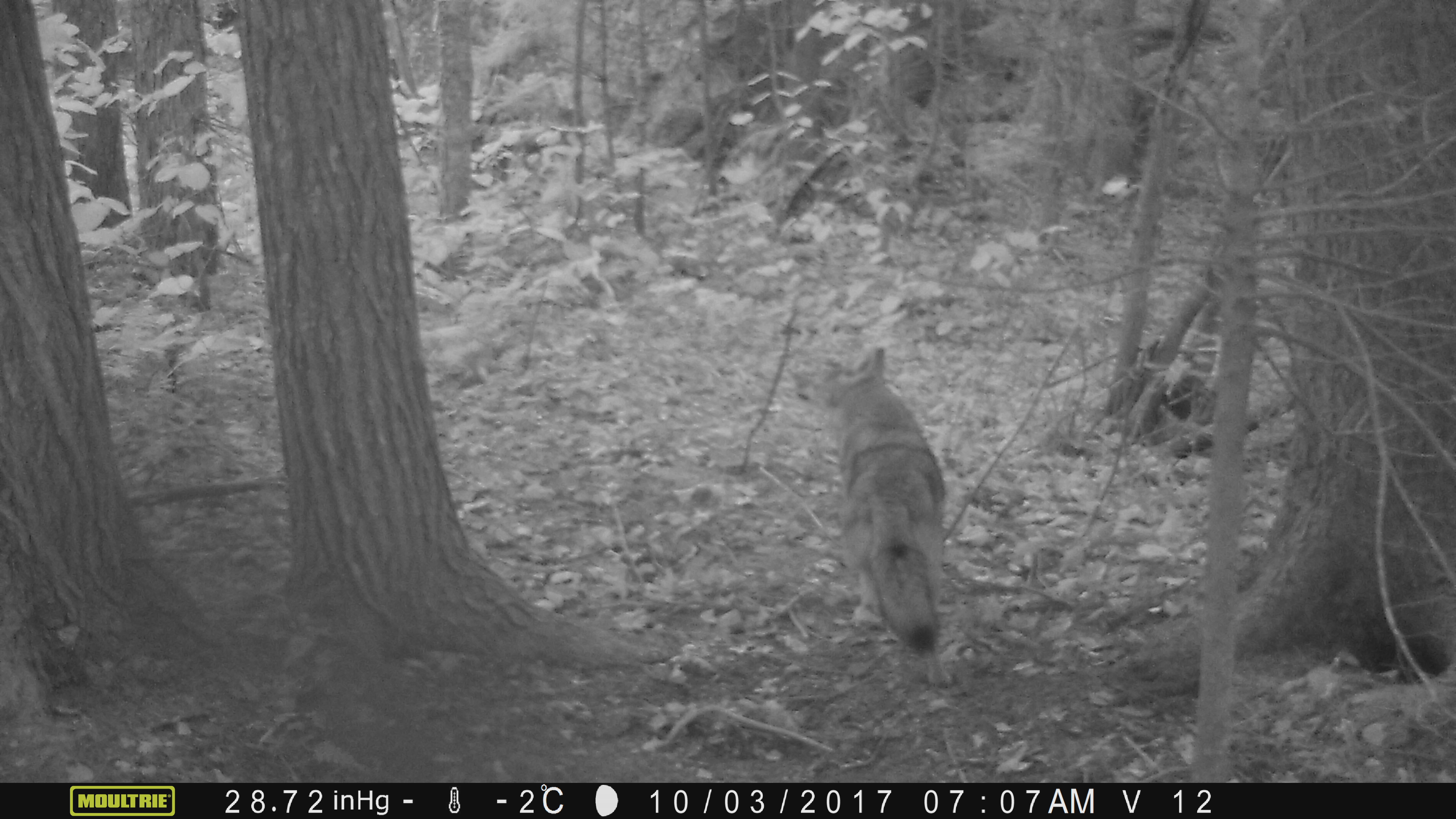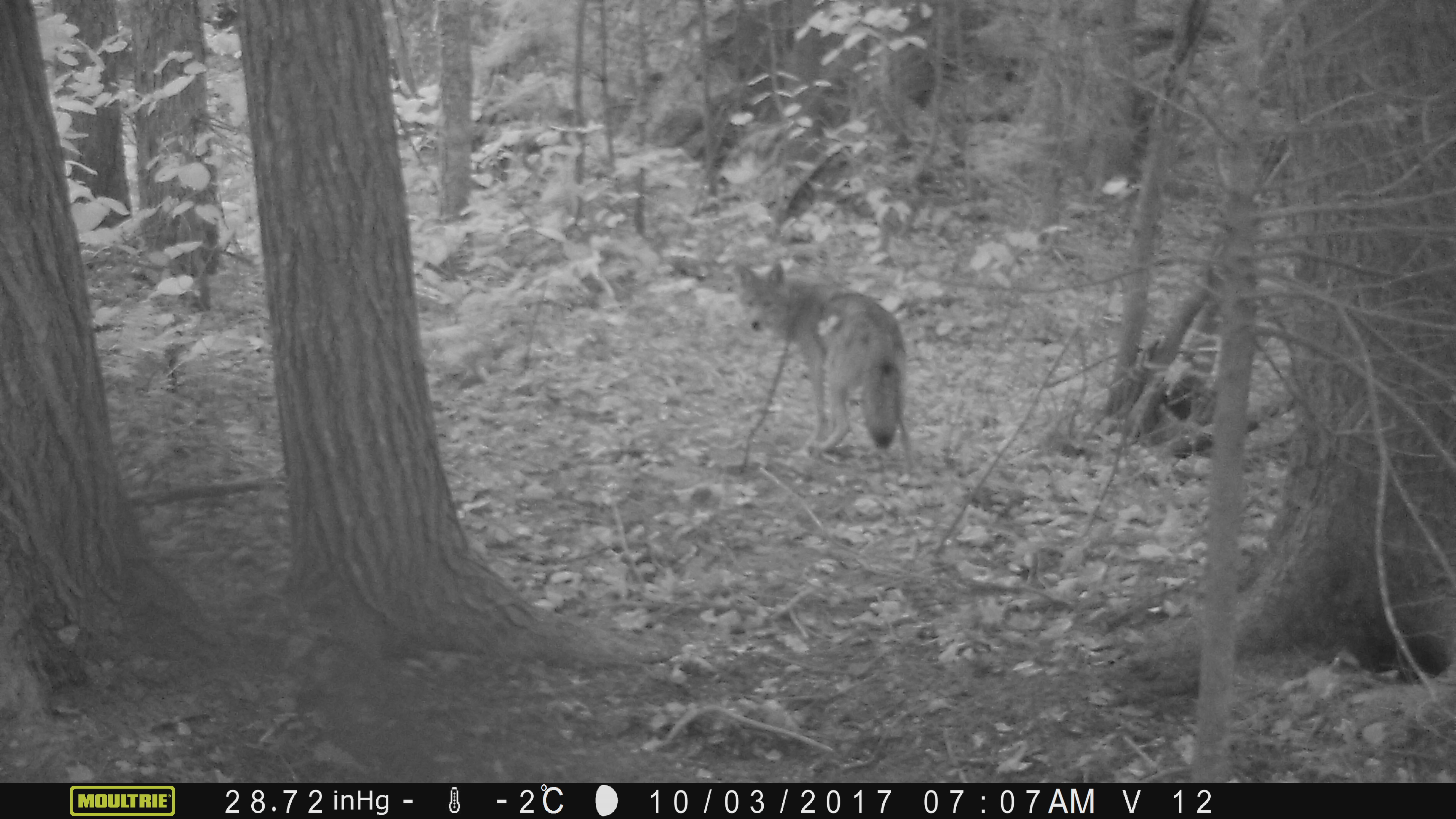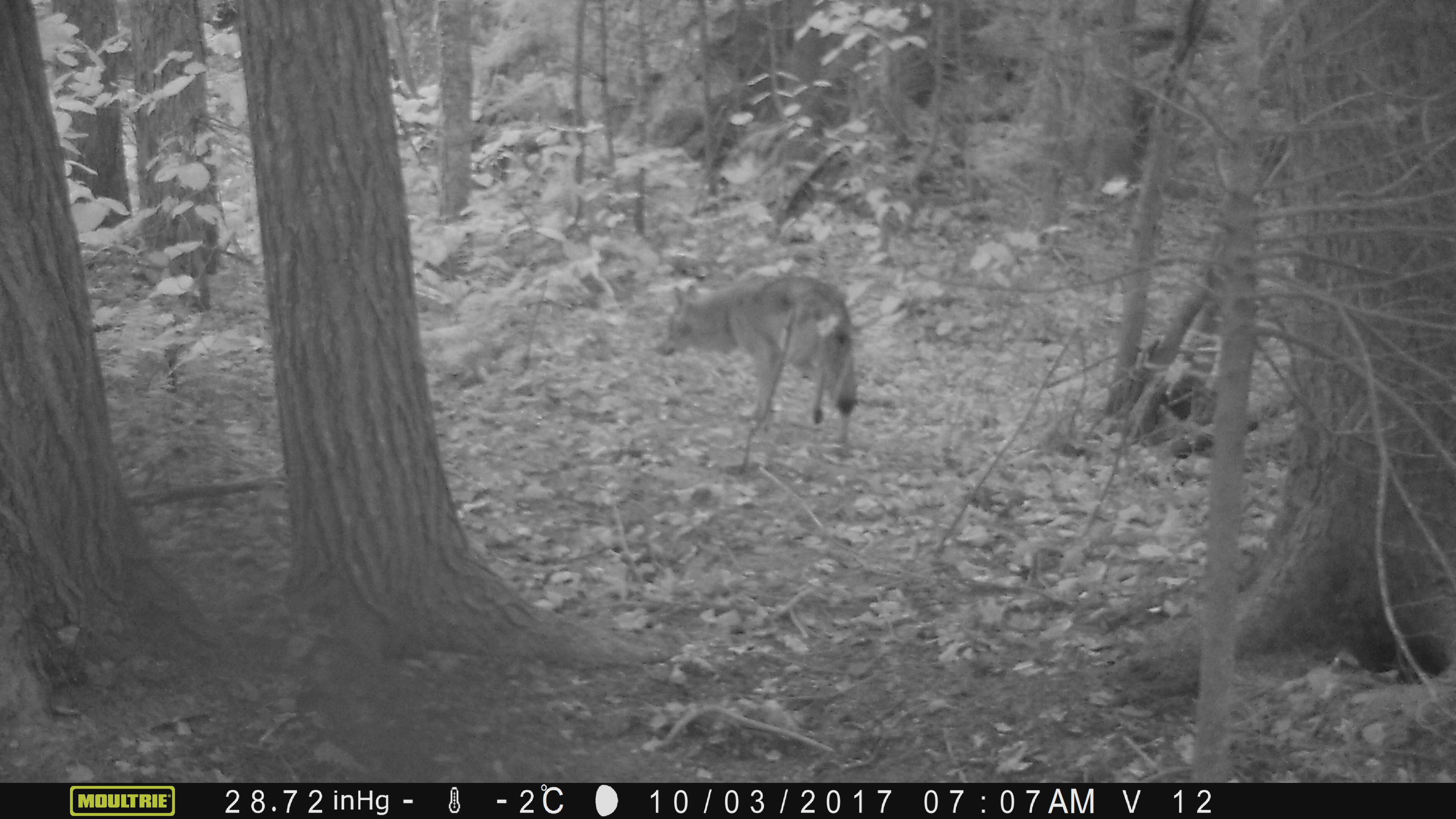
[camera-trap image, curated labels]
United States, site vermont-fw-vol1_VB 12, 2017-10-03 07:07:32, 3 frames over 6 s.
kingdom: Animalia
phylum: Chordata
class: Mammalia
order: Carnivora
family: Canidae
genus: Canis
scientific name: Canis latrans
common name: coyote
Coyote (Canis latrans).